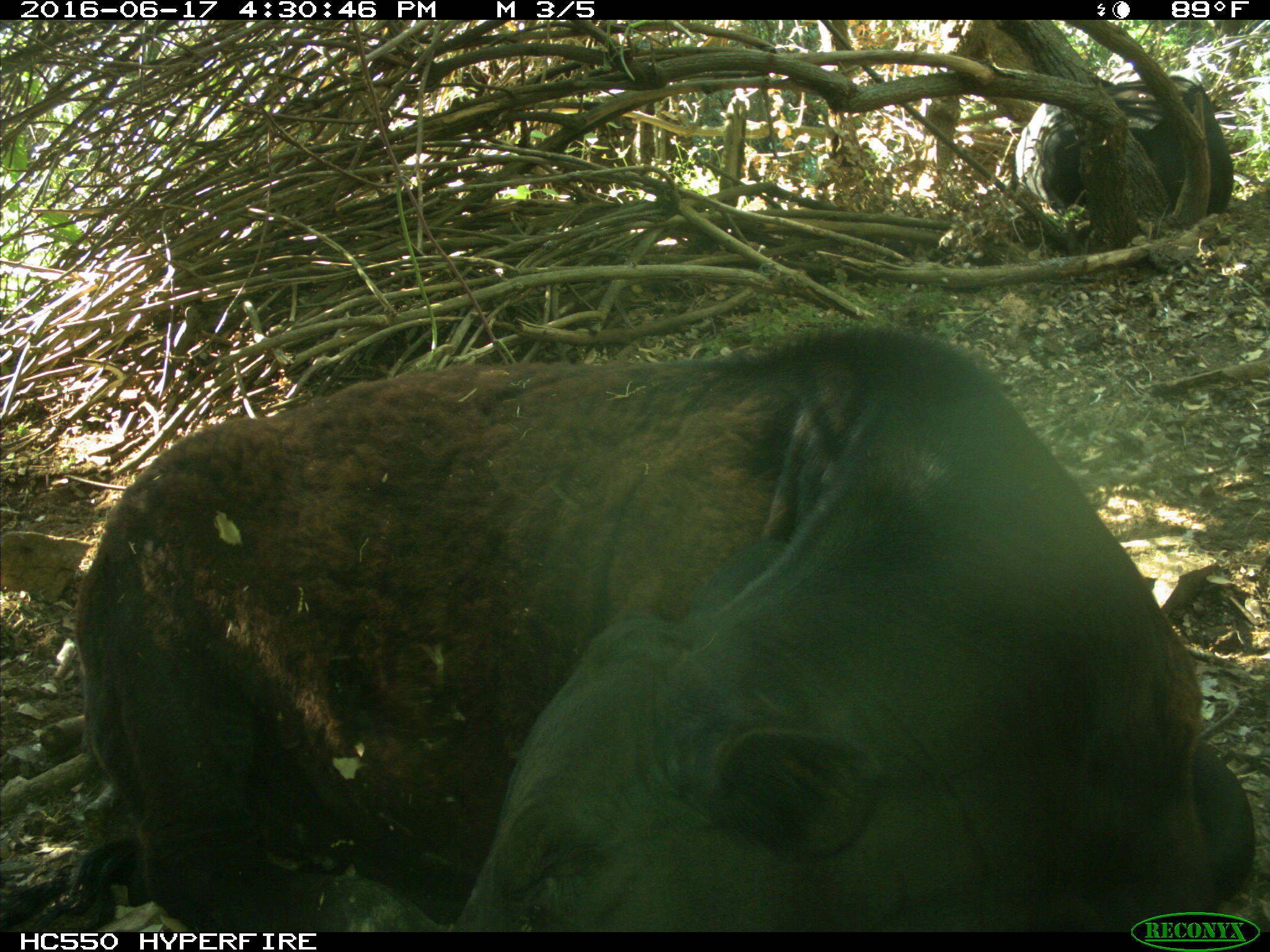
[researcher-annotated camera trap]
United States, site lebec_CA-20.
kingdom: Animalia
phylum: Chordata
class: Mammalia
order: Artiodactyla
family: Bovidae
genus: Bos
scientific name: Bos taurus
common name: domestic cow